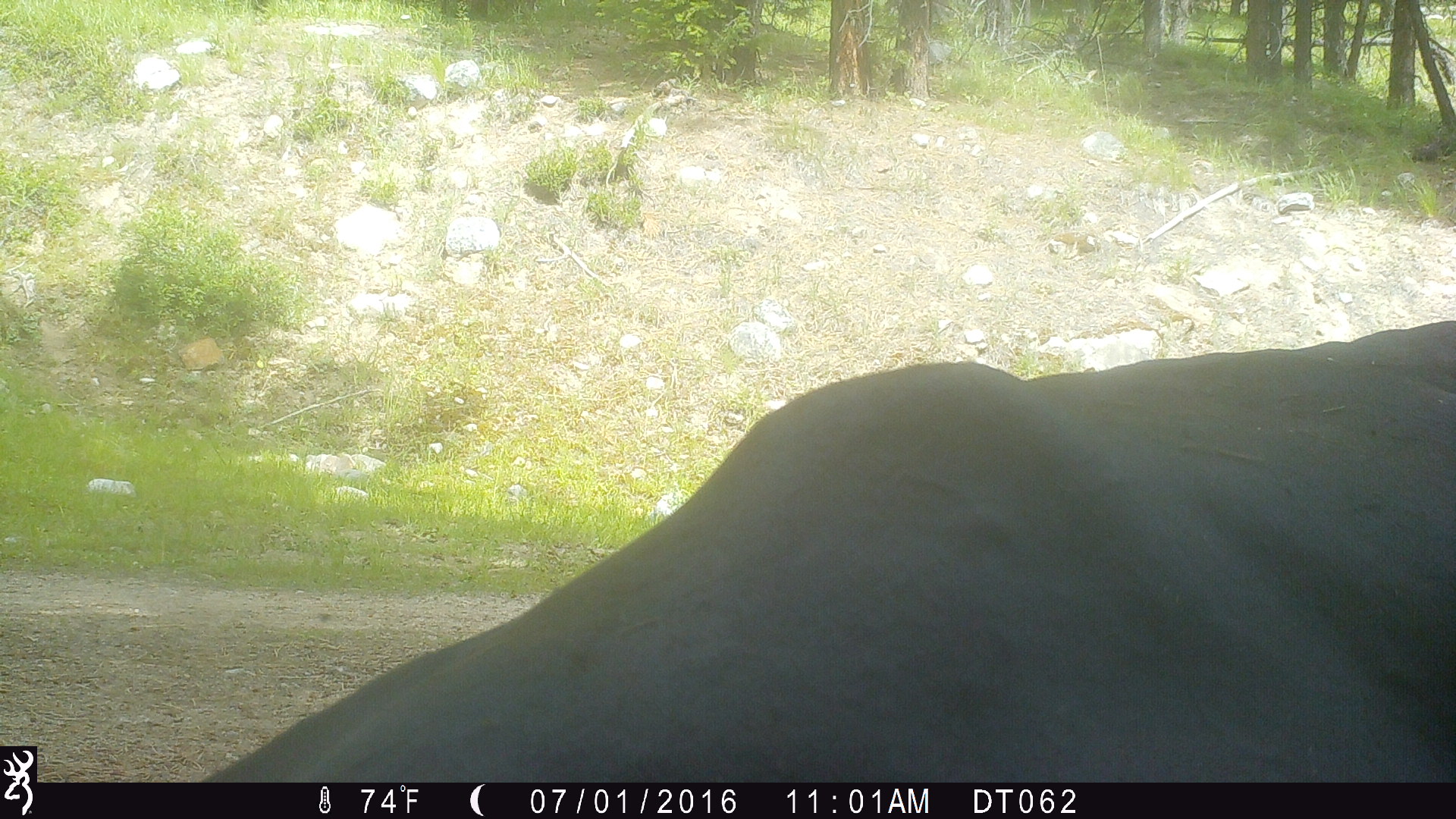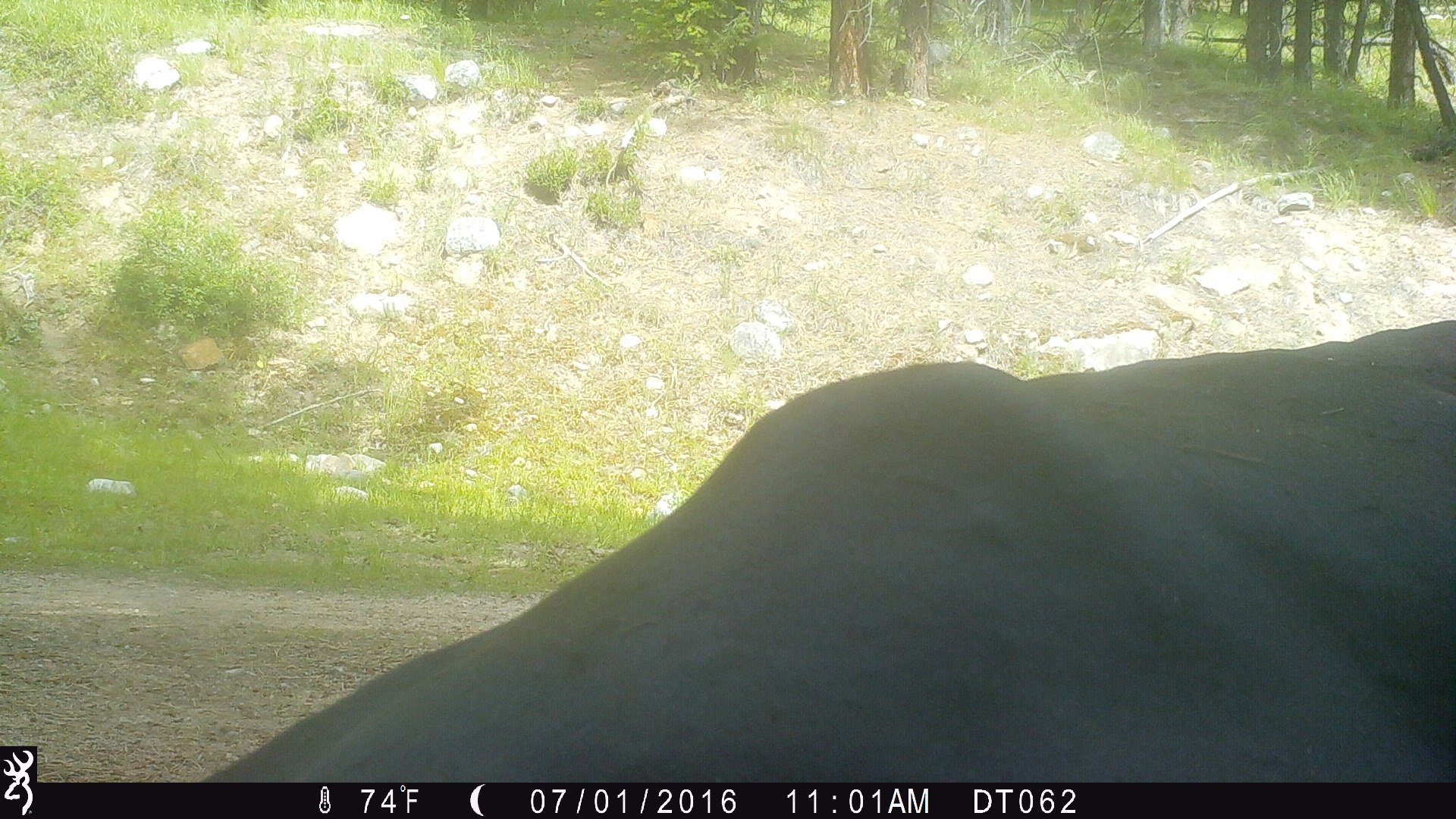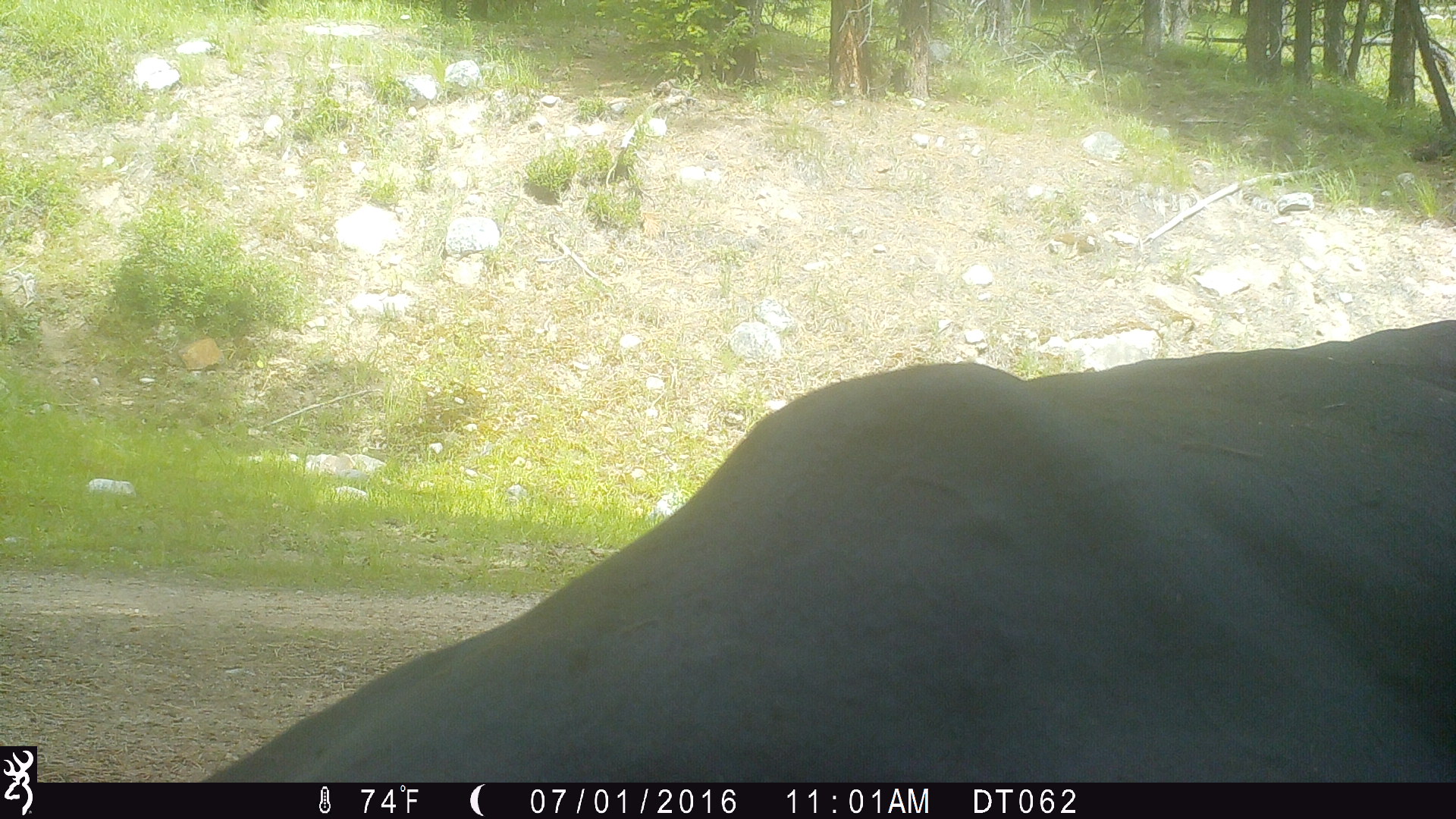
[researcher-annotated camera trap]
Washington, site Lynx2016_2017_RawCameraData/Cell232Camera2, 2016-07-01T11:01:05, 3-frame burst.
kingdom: Animalia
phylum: Chordata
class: Mammalia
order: Artiodactyla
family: Bovidae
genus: Bos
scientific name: Bos taurus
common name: domestic cattle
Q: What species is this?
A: Domestic cattle (Bos taurus).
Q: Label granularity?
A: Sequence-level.